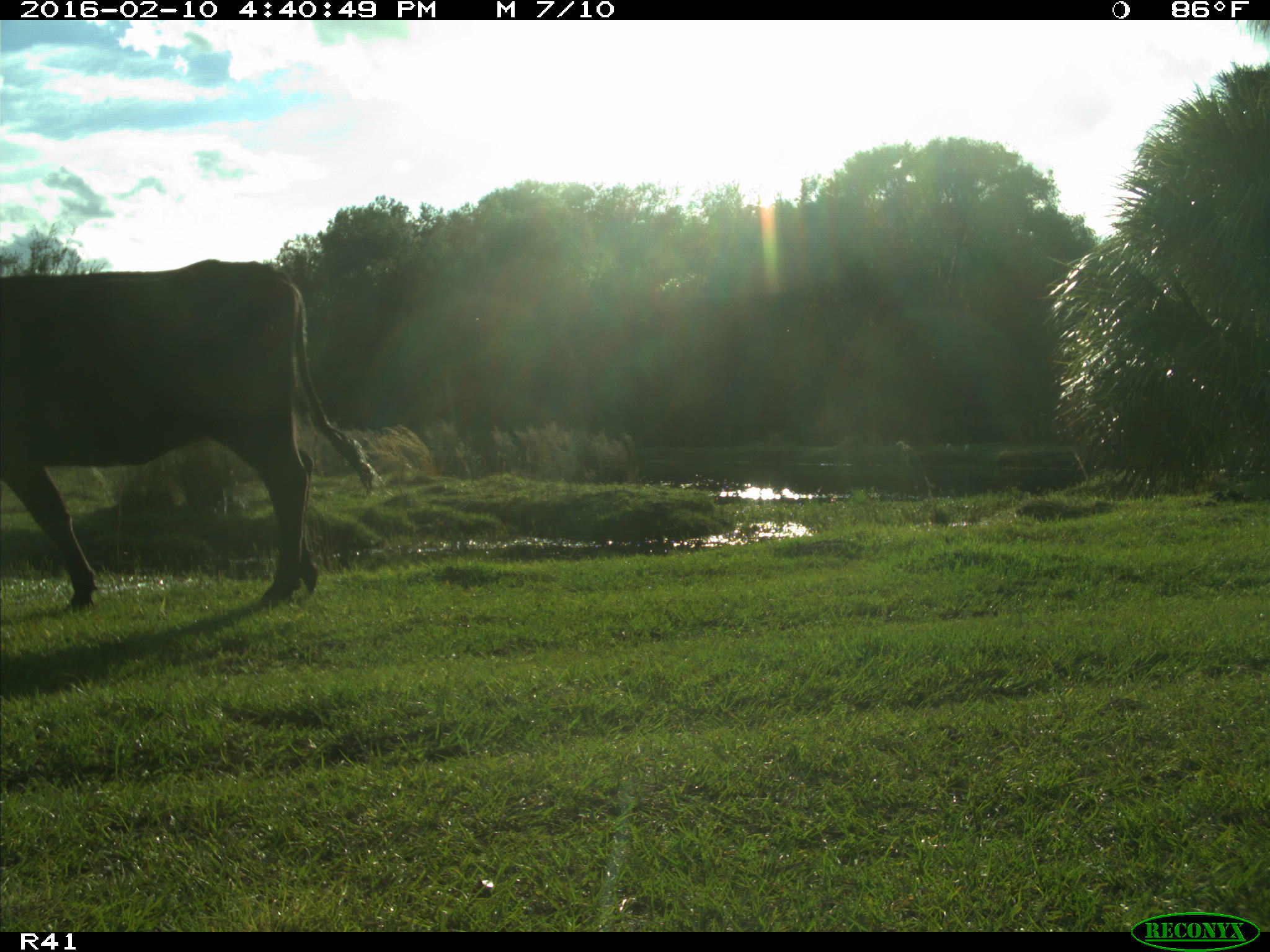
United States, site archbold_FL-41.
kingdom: Animalia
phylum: Chordata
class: Mammalia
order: Artiodactyla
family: Bovidae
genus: Bos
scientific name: Bos taurus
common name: domestic cow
Bos taurus (domestic cow).